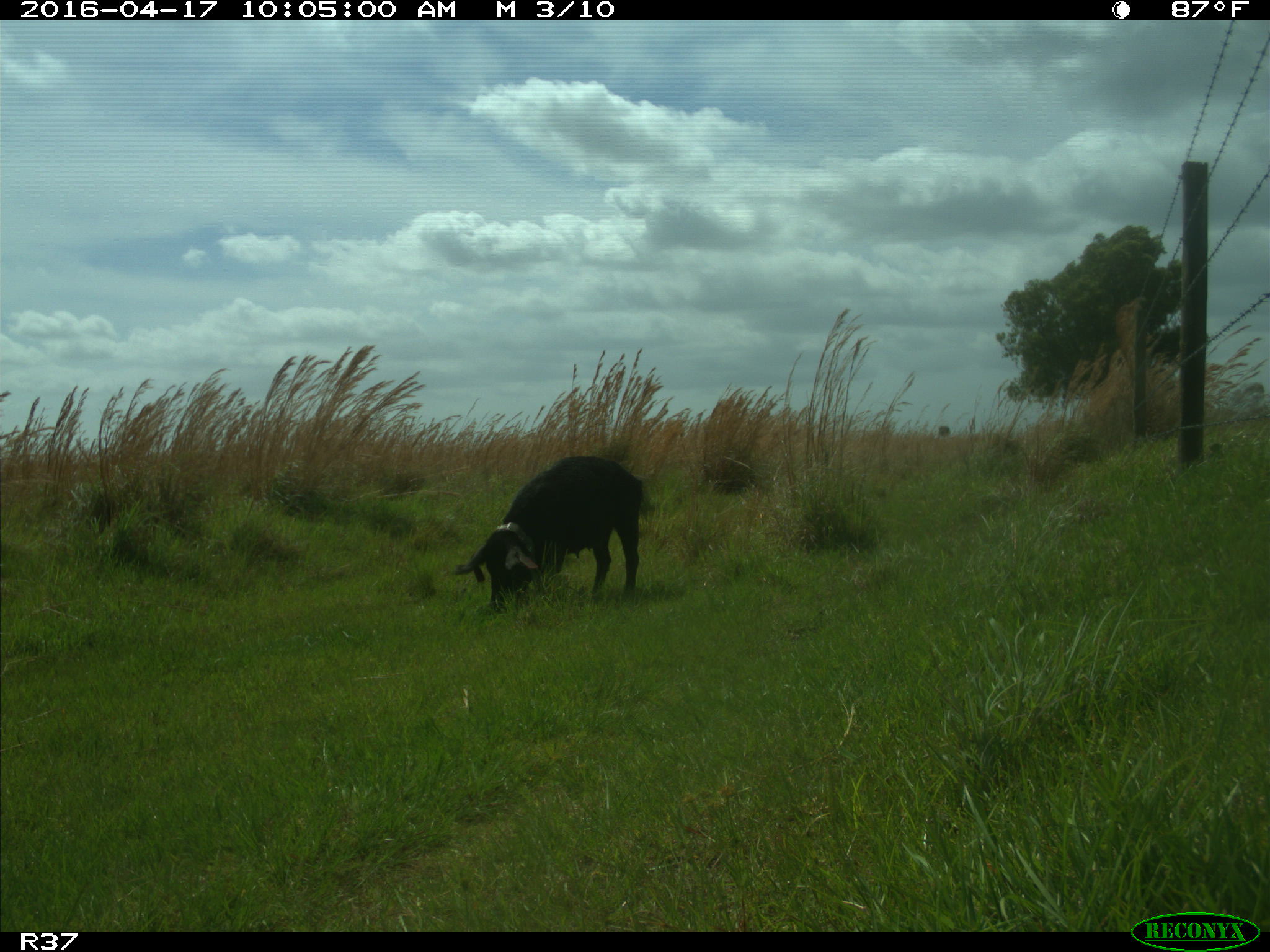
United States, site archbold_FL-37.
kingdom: Animalia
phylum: Chordata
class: Mammalia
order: Artiodactyla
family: Suidae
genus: Sus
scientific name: Sus scrofa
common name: wild boar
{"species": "Sus scrofa (wild boar)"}